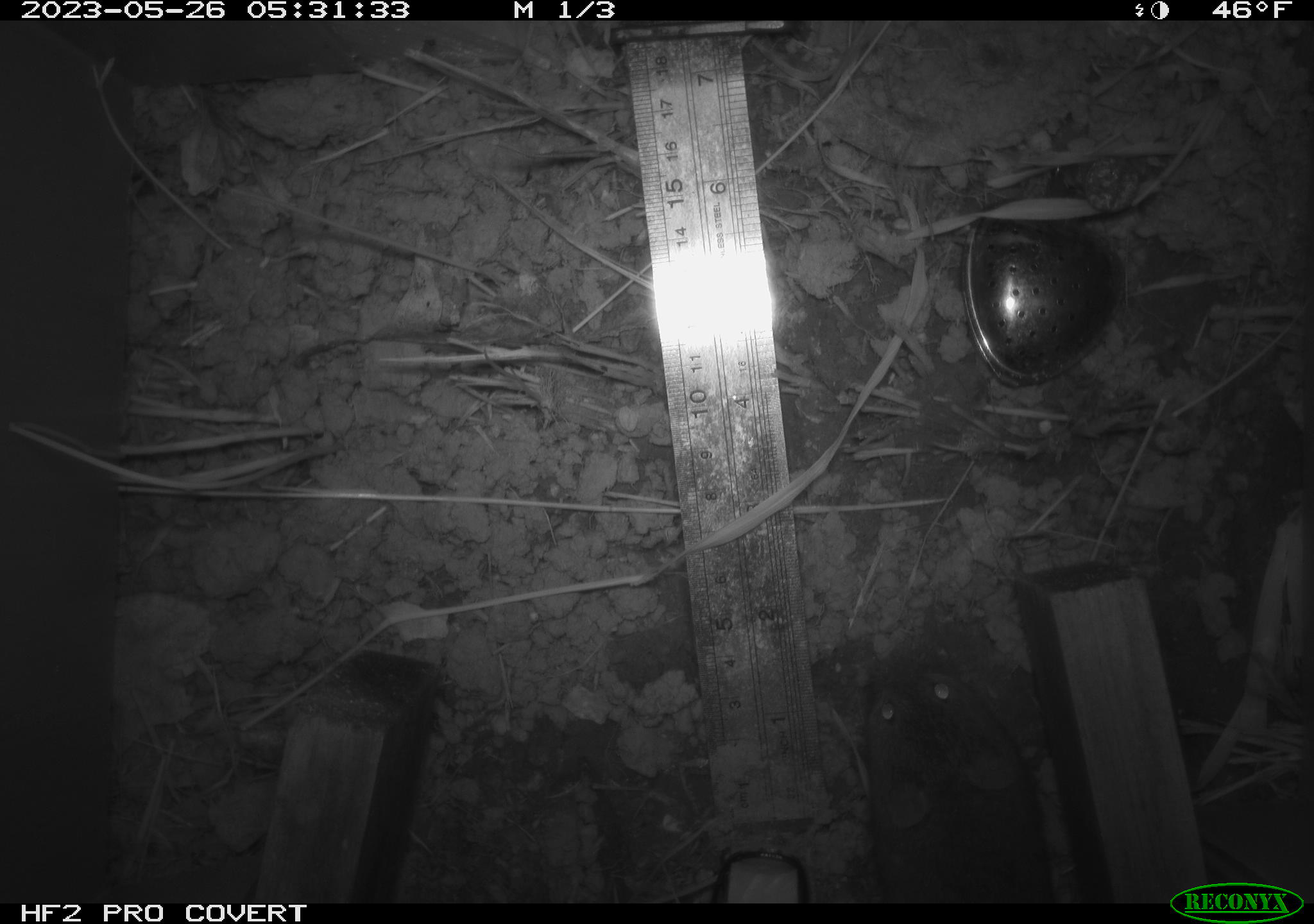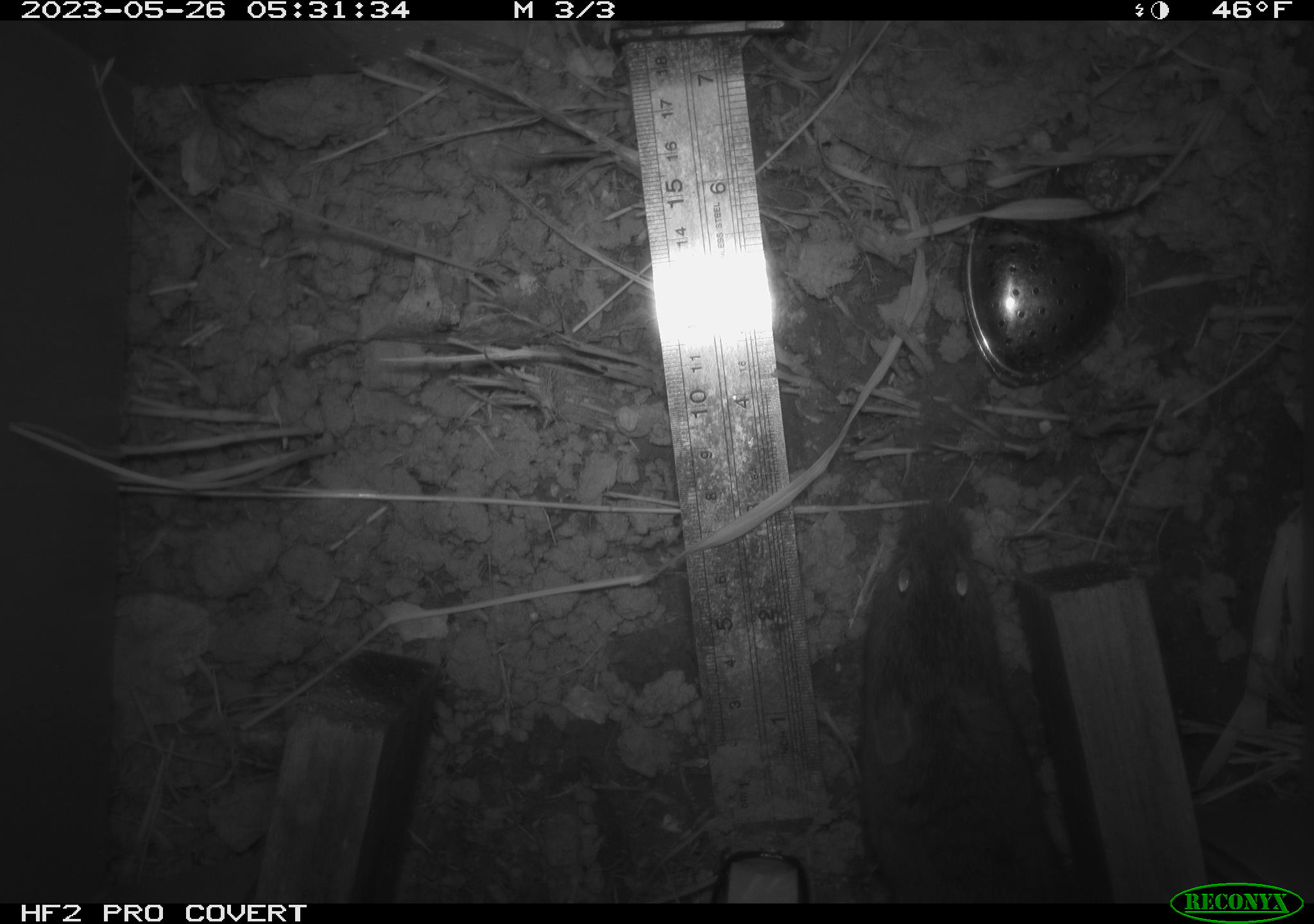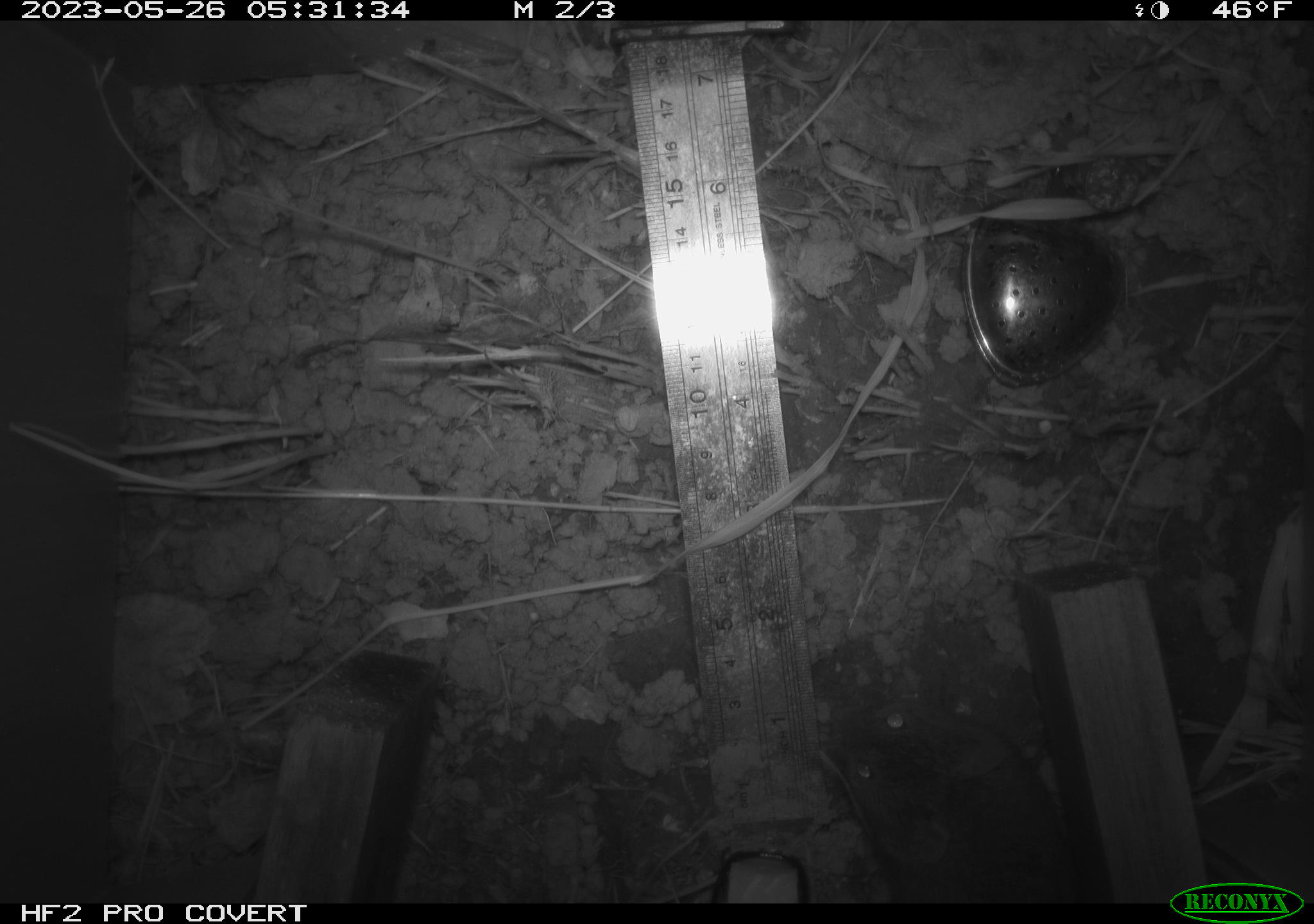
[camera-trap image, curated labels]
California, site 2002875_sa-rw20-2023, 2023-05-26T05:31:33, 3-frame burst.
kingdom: Animalia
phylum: Chordata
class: Mammalia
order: Rodentia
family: Cricetidae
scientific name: Arvicolinae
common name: voles, lemmings, and muskrats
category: arvicolinae subfamily